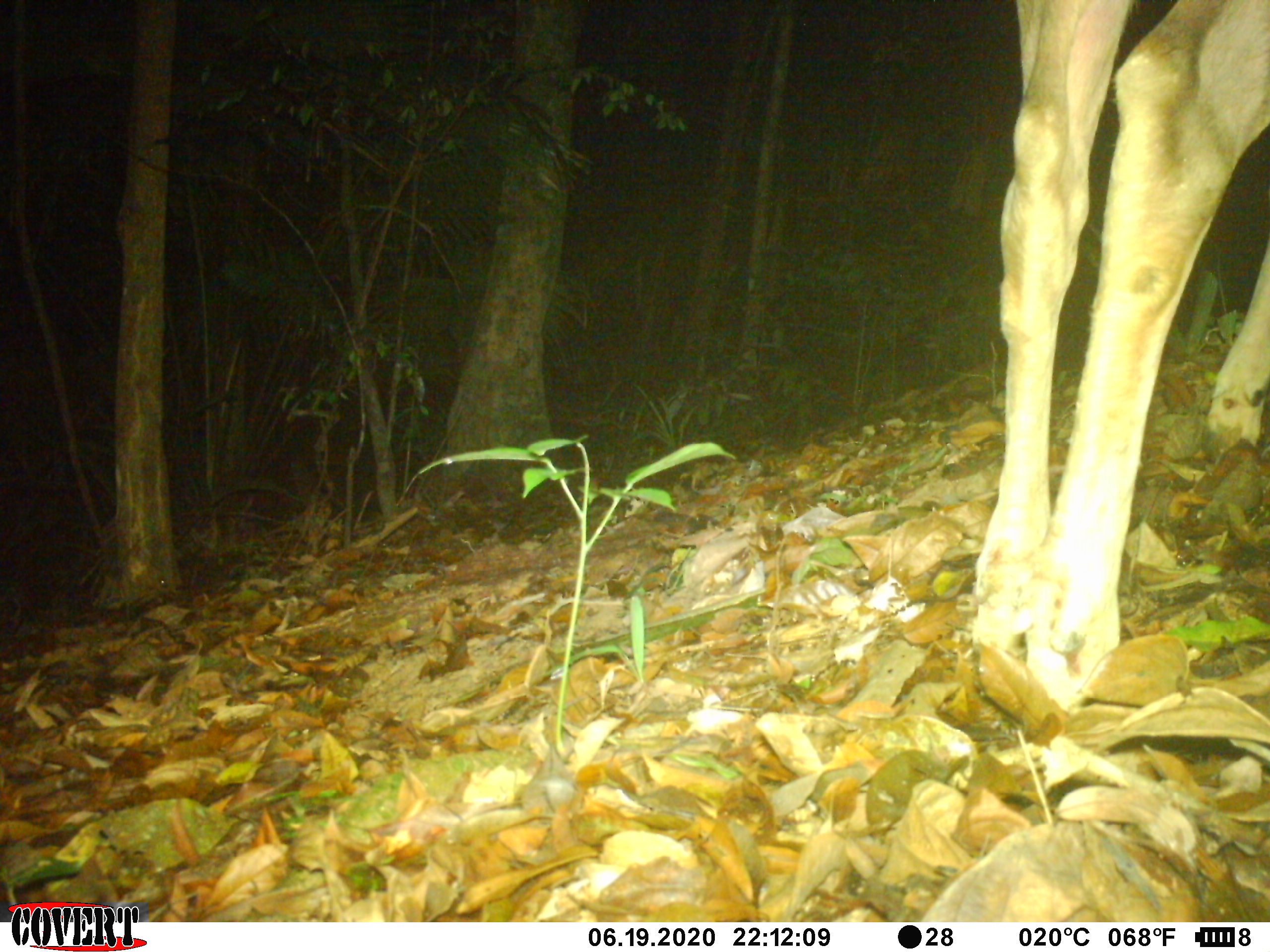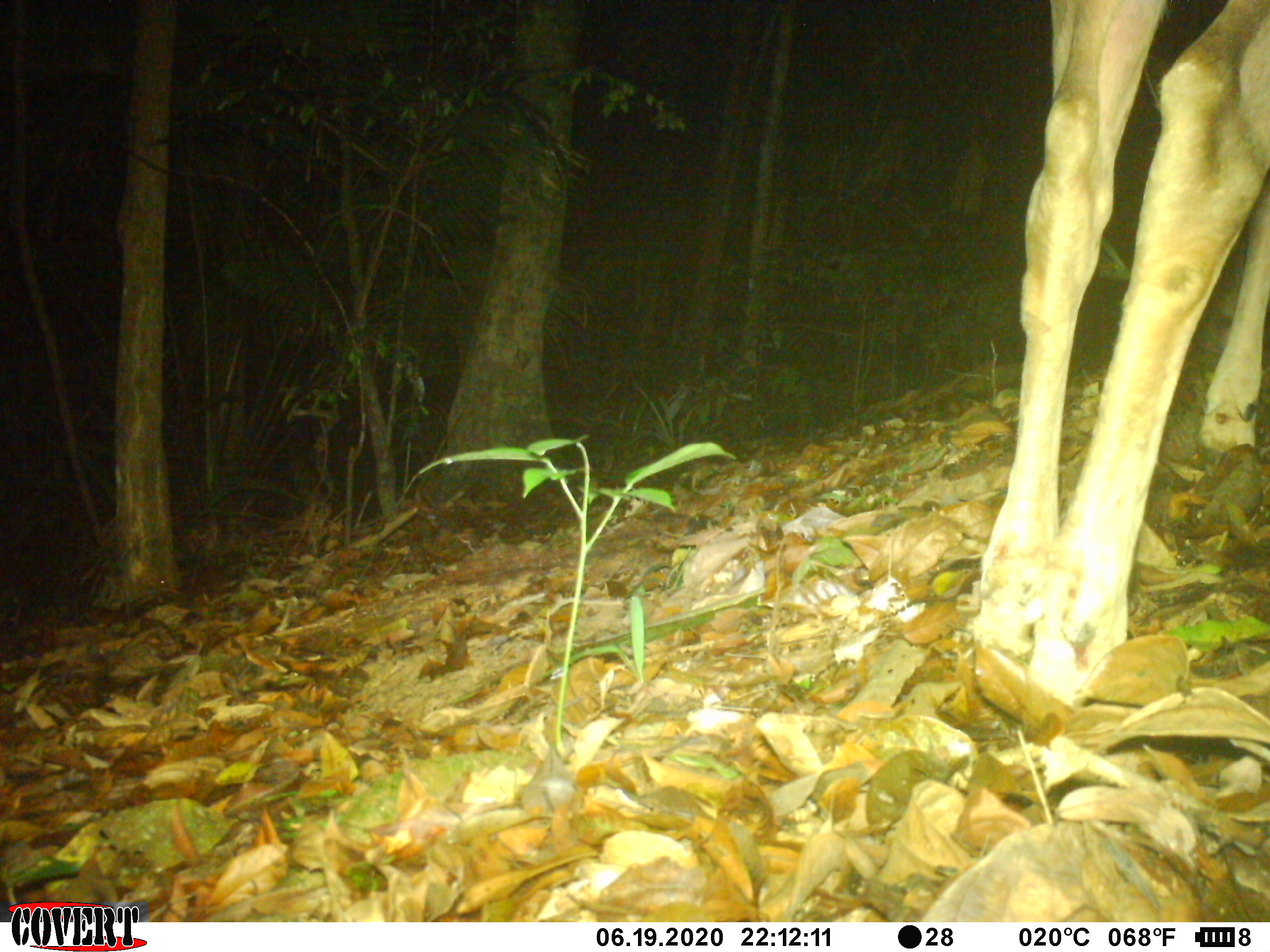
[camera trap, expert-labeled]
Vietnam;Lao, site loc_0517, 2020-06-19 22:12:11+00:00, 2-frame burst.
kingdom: Animalia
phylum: Chordata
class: Mammalia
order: Artiodactyla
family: Cervidae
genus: Rusa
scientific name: Rusa unicolor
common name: sambar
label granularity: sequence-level